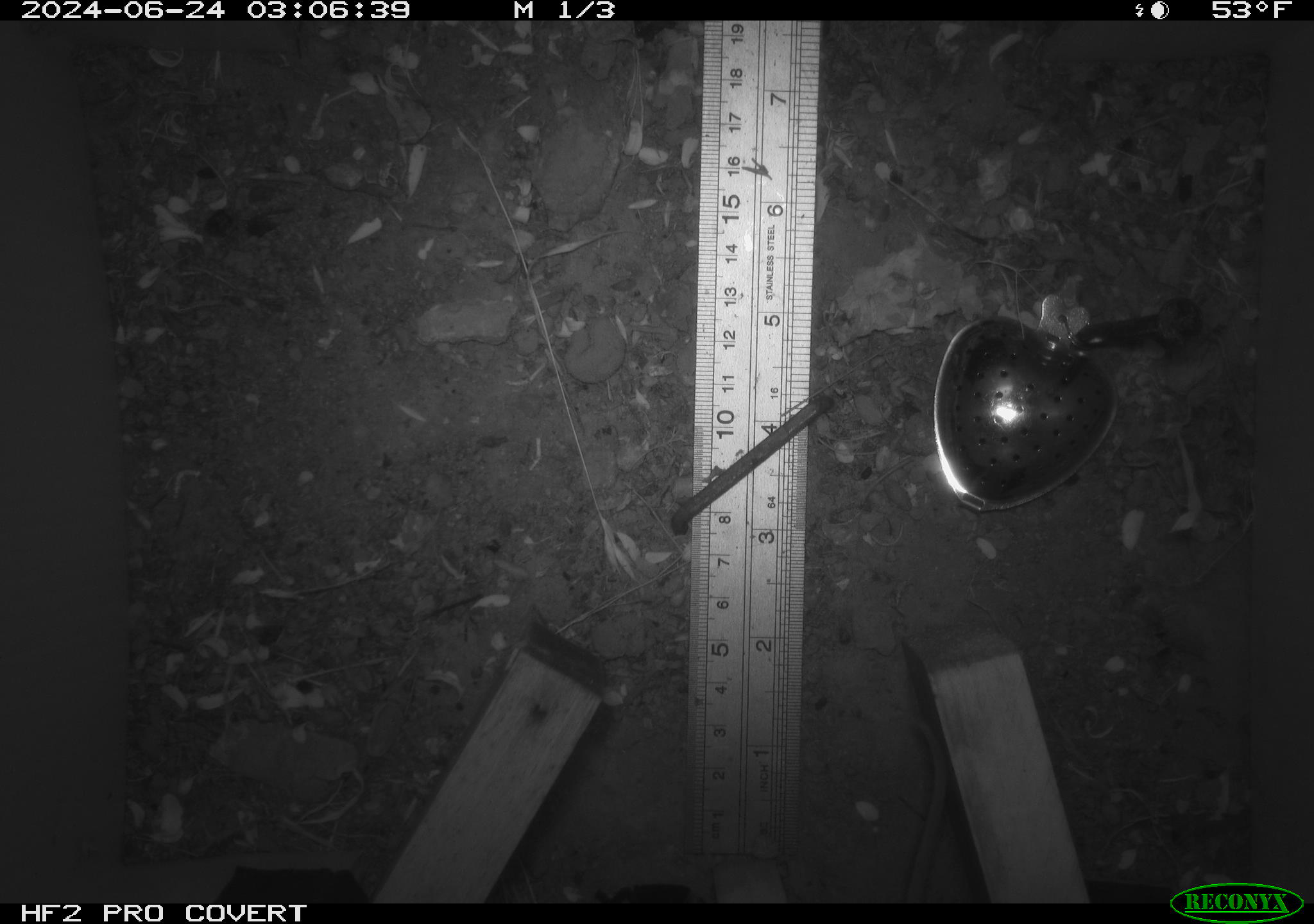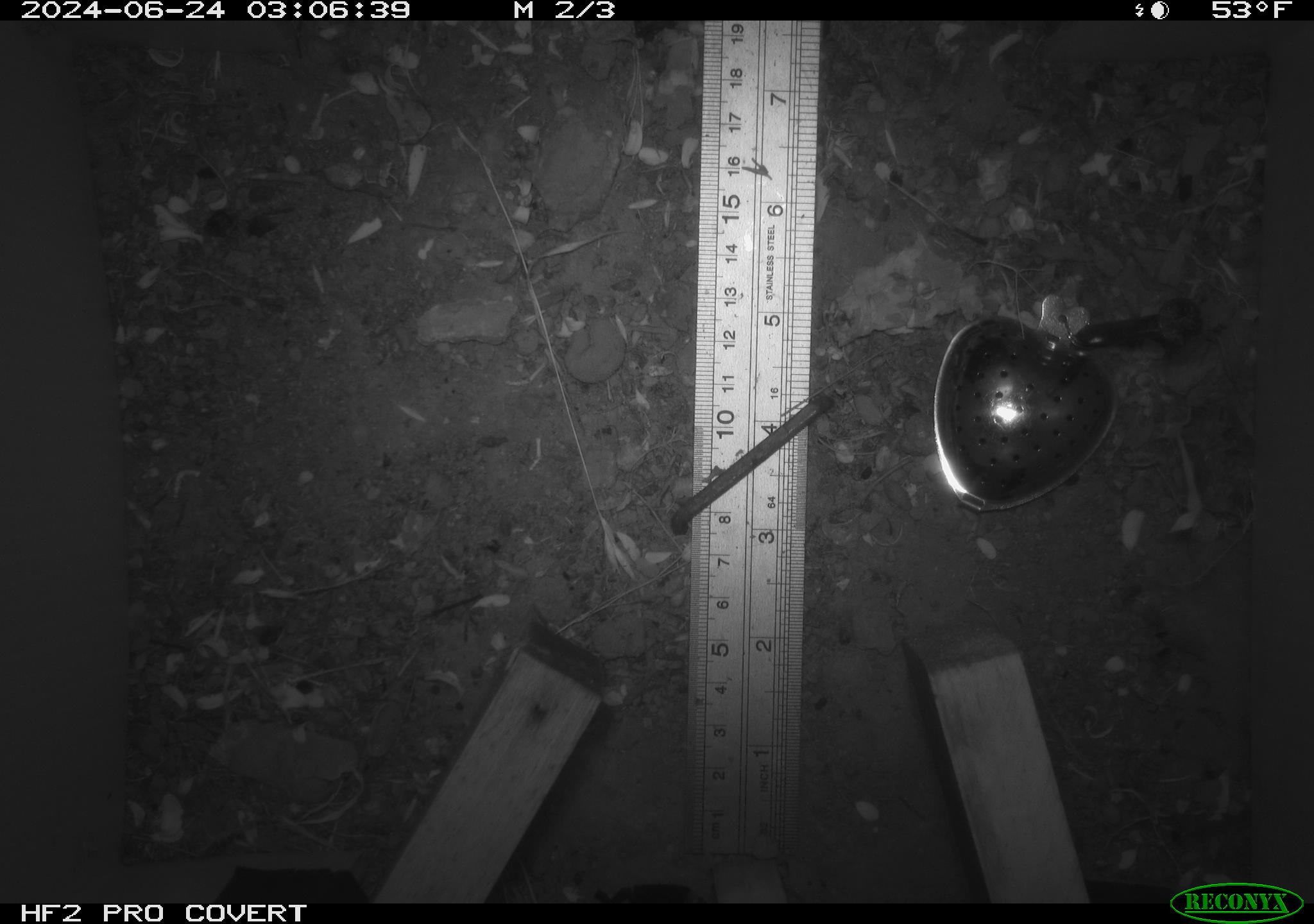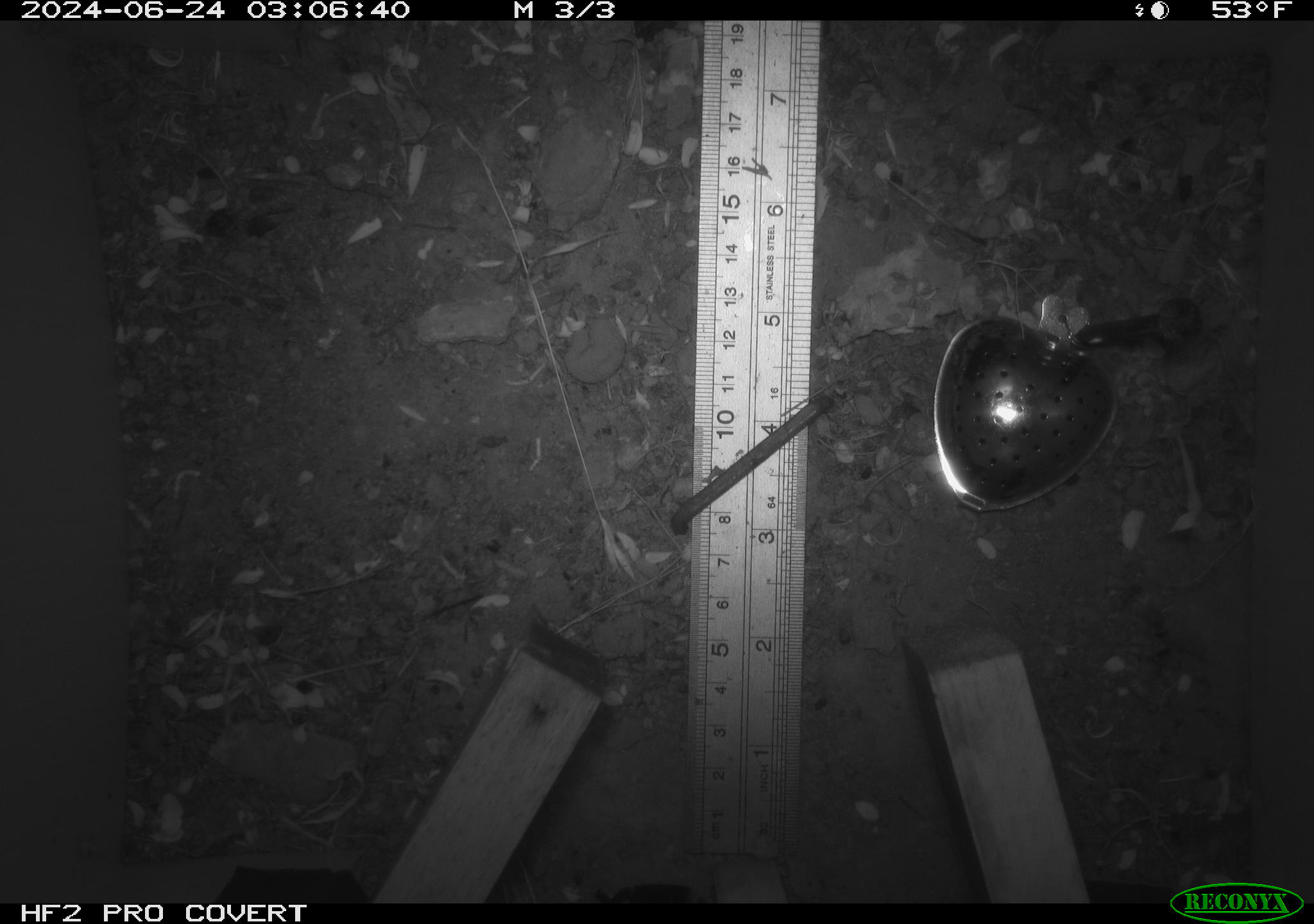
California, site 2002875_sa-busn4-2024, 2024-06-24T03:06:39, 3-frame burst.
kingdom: Animalia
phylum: Chordata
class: Mammalia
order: Rodentia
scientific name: Rodentia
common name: rodent